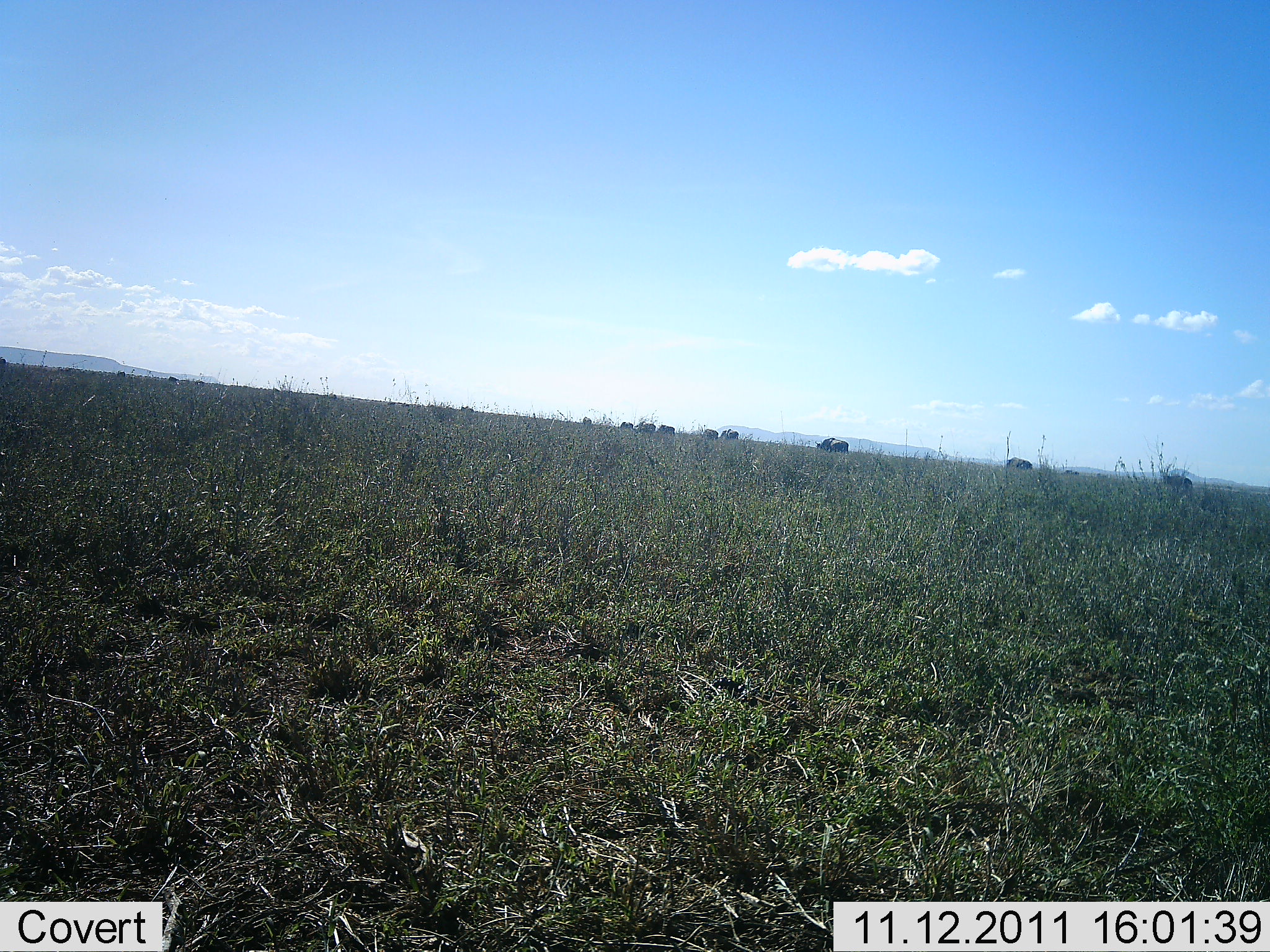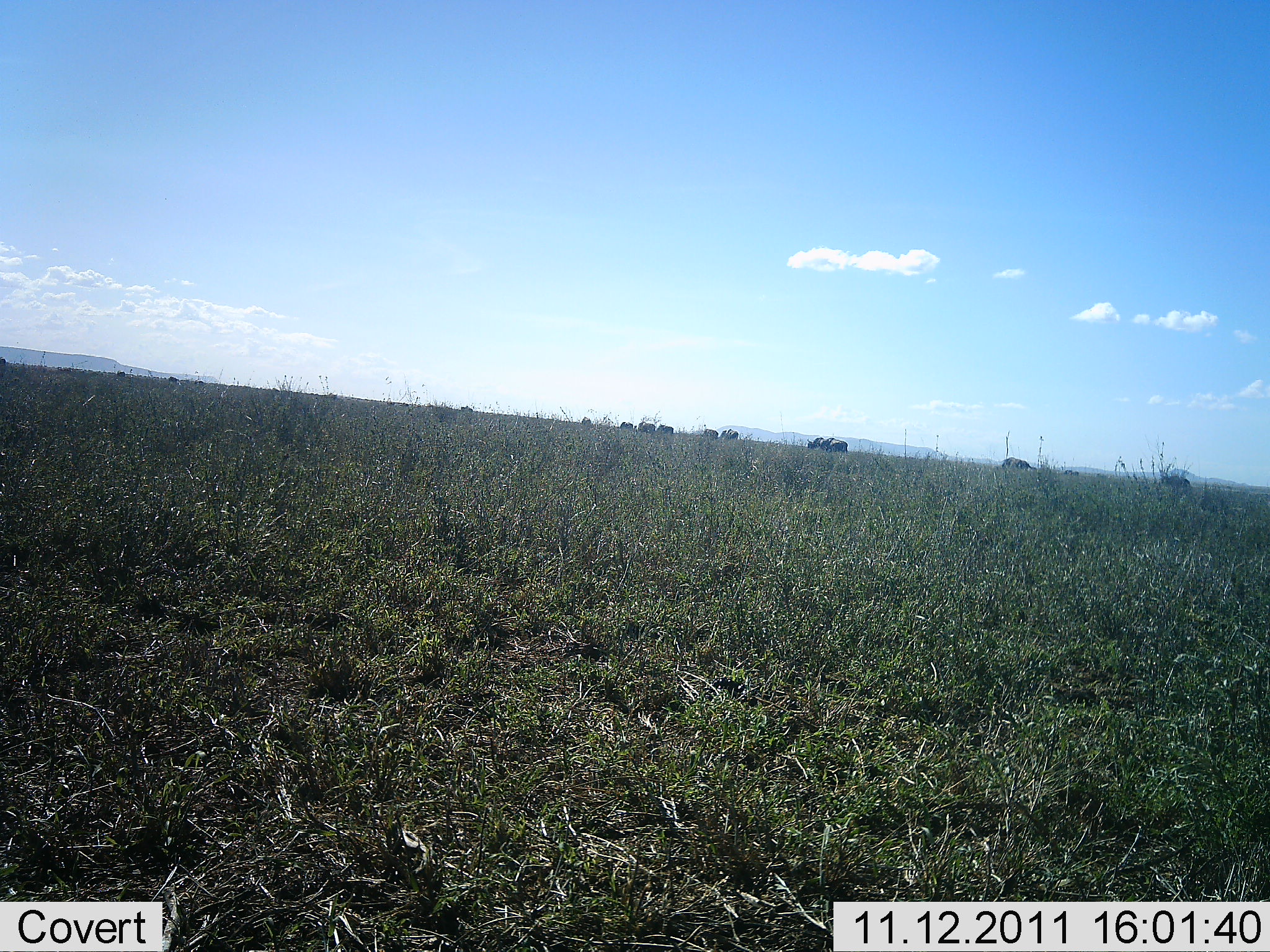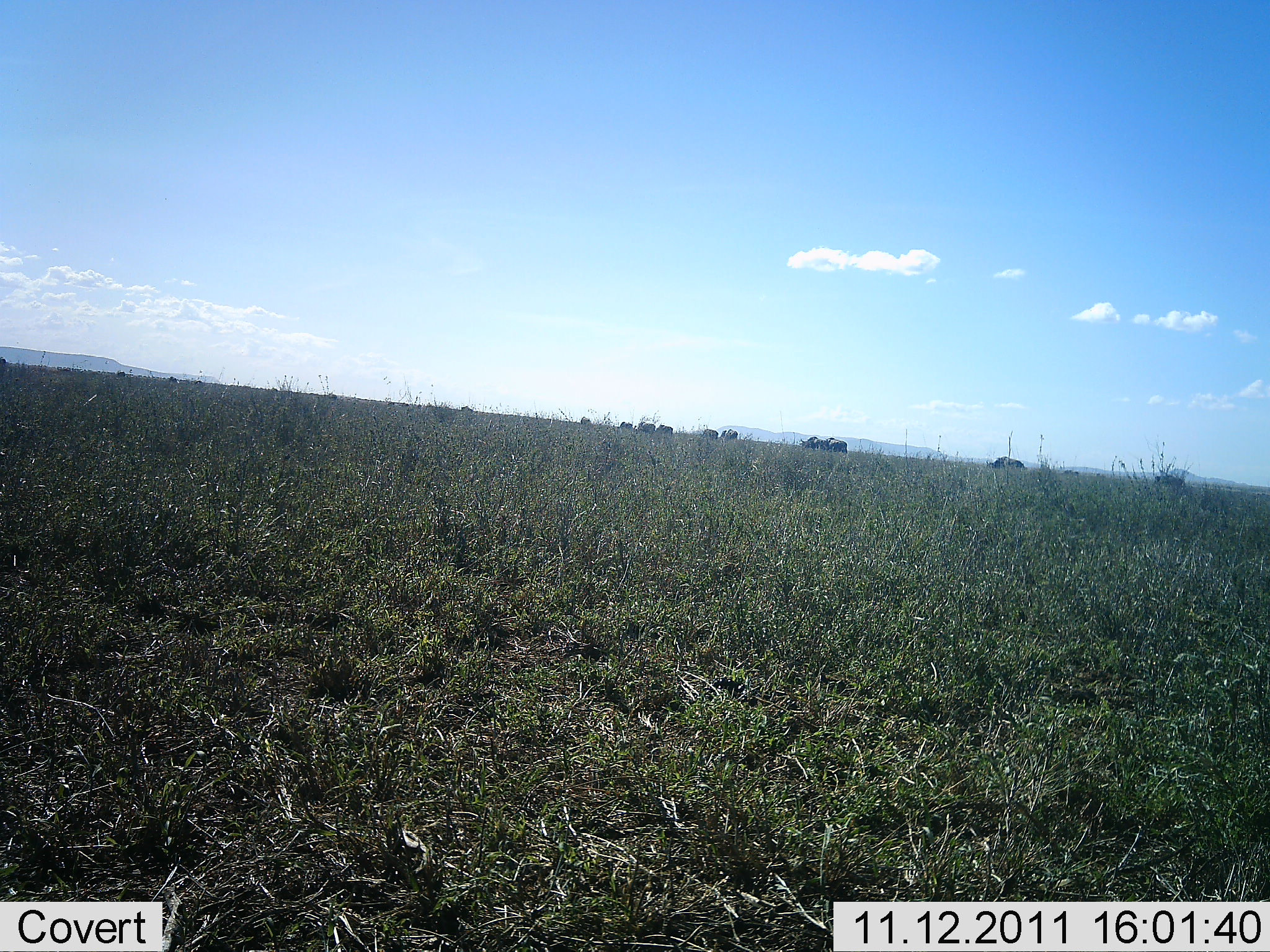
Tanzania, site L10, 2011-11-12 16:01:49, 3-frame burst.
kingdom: Animalia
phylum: Chordata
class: Mammalia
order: Artiodactyla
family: Bovidae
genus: Connochaetes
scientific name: Connochaetes taurinus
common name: blue wildebeest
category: wildebeest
Wildebeest (blue wildebeest) (Connochaetes taurinus), count 11-50. Behavior (volunteer vote fractions): standing 23%, resting 0%, moving 62%, interacting 0%. Young present (vote fraction): 0%. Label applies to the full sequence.